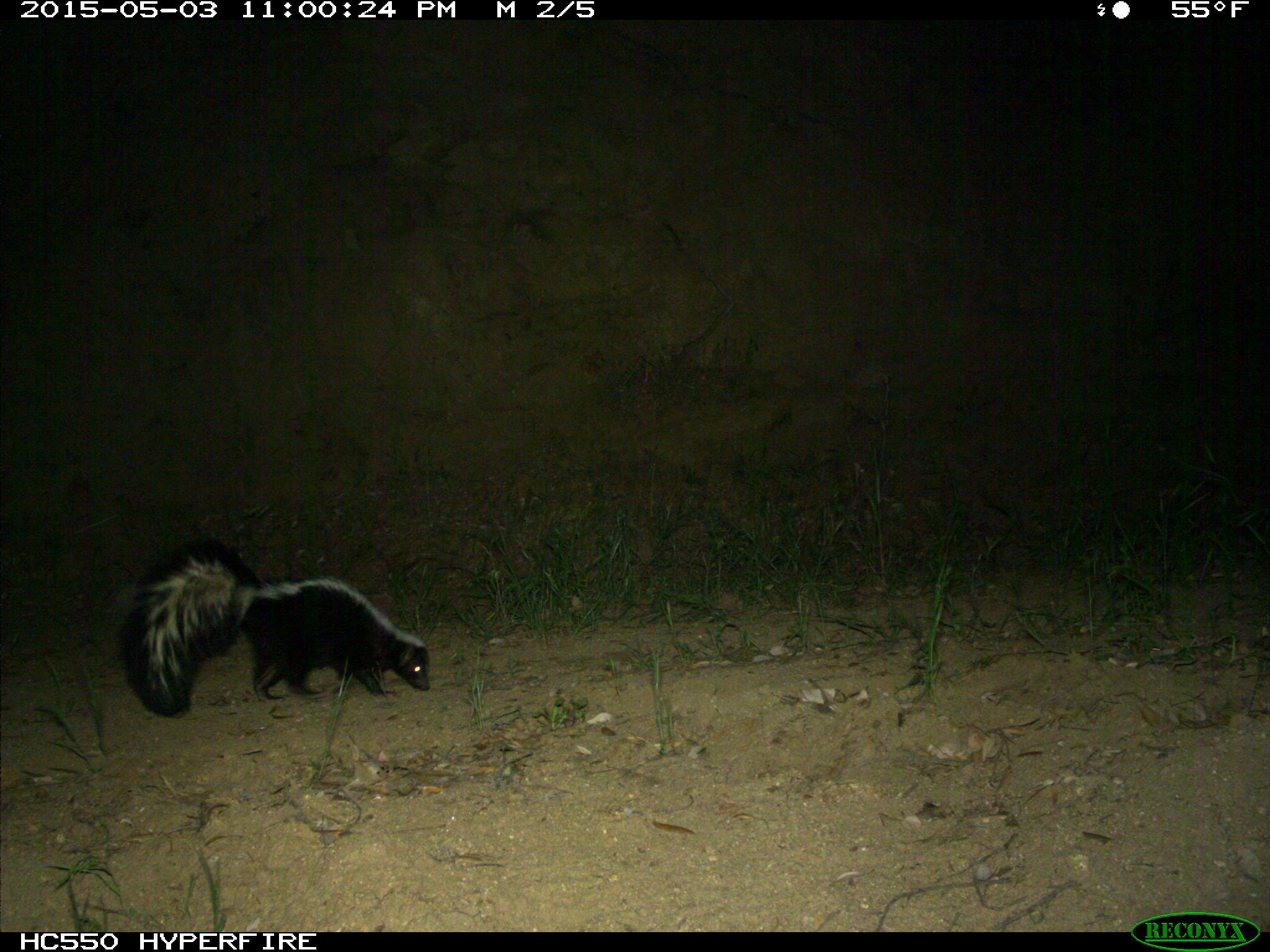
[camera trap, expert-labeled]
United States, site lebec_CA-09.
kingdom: Animalia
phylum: Chordata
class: Mammalia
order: Carnivora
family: Mephitidae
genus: Mephitis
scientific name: Mephitis mephitis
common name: striped skunk